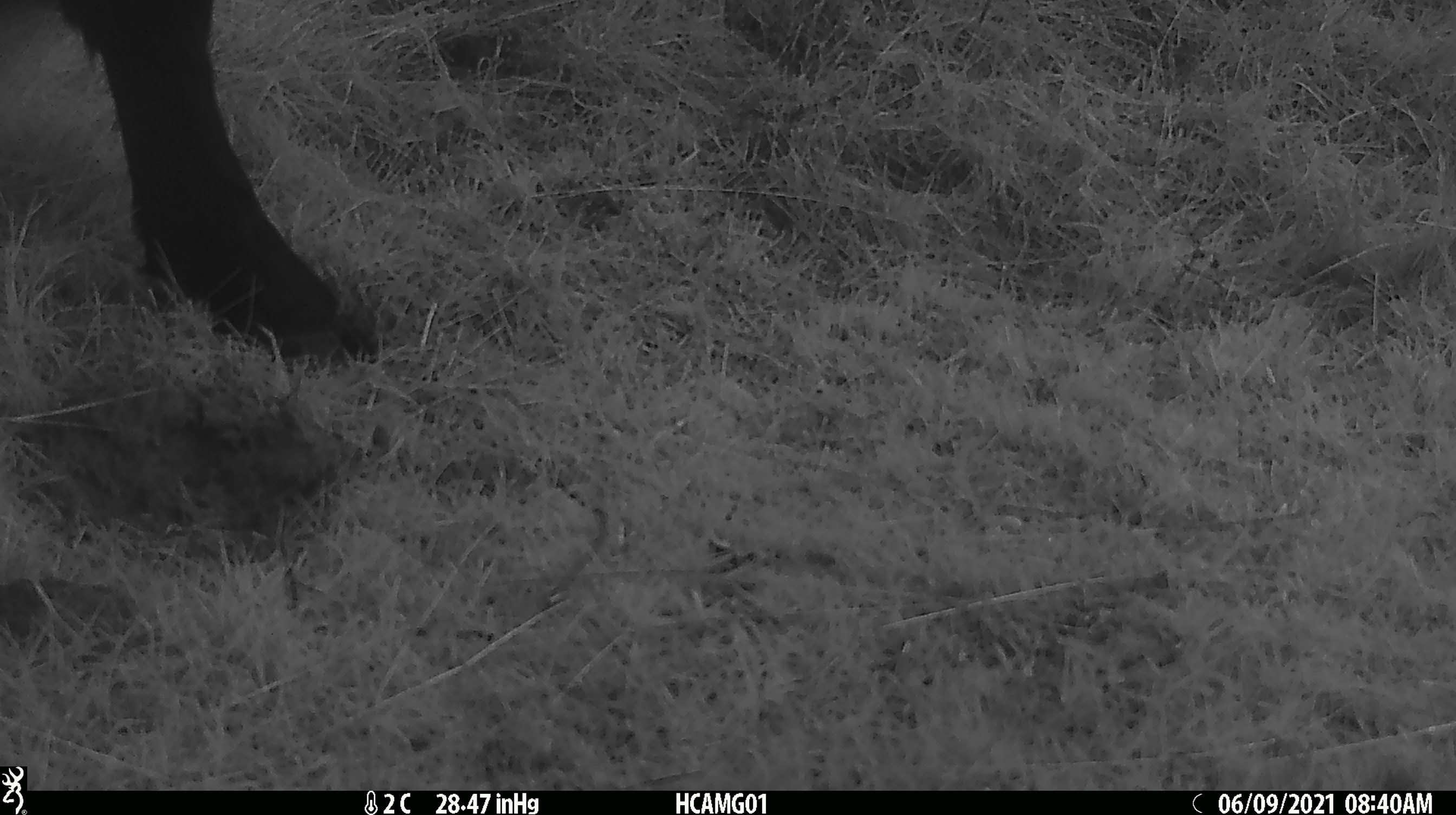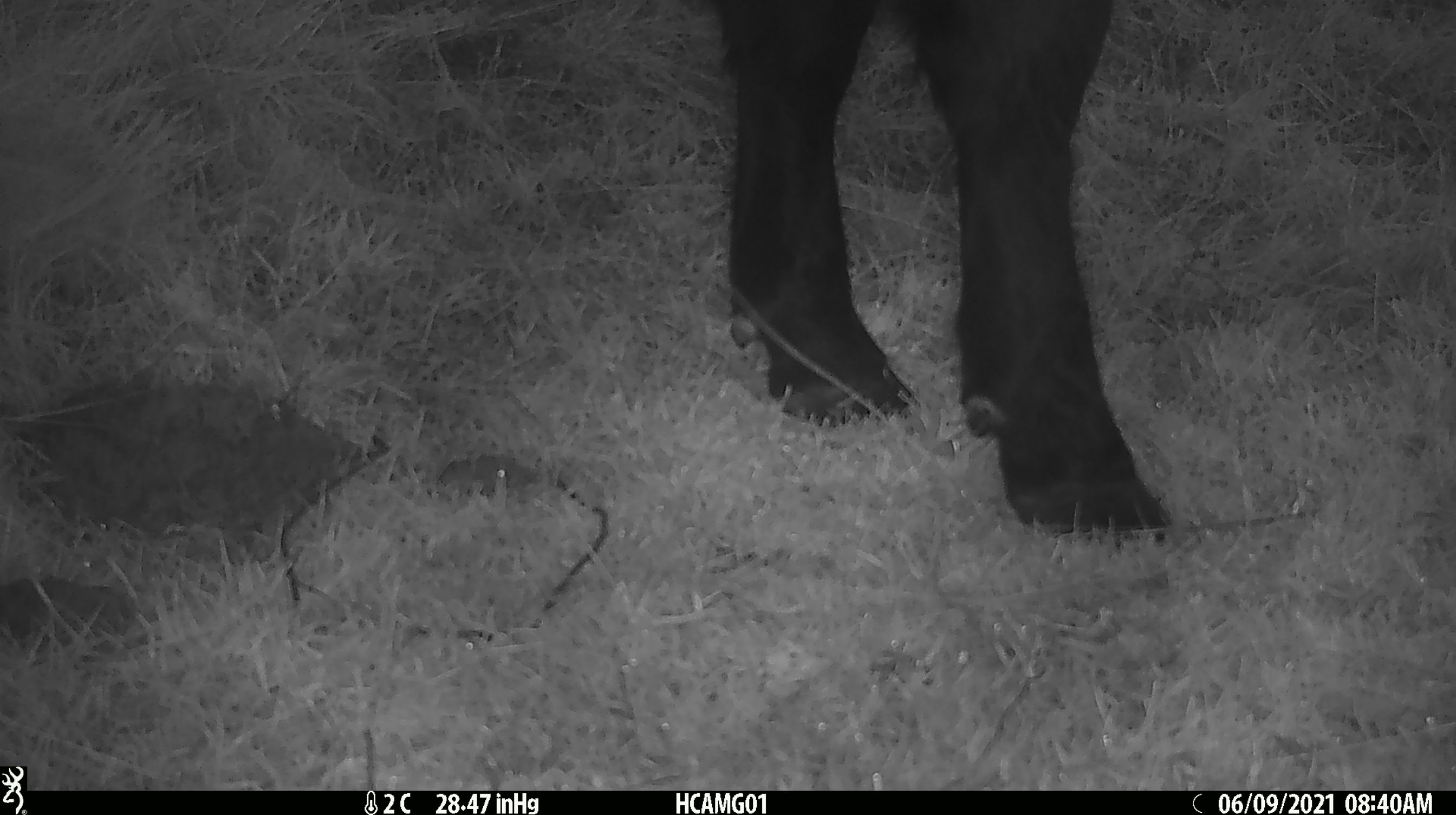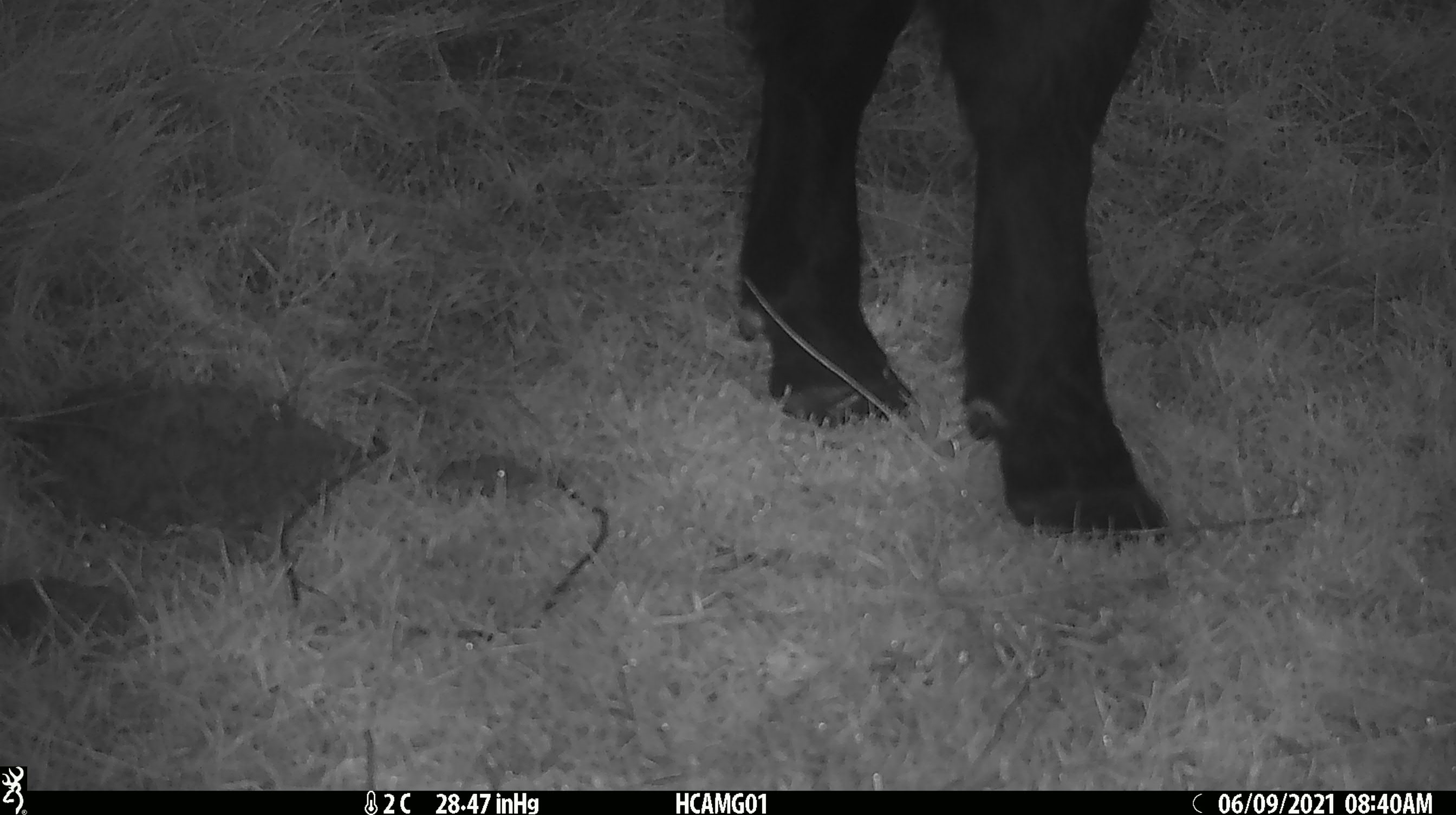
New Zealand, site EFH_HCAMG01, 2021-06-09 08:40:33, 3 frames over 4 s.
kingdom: Animalia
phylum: Chordata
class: Mammalia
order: Artiodactyla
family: Bovidae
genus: Bos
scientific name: Bos taurus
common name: domestic cow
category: cow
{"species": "cow (domestic cow) (Bos taurus)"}